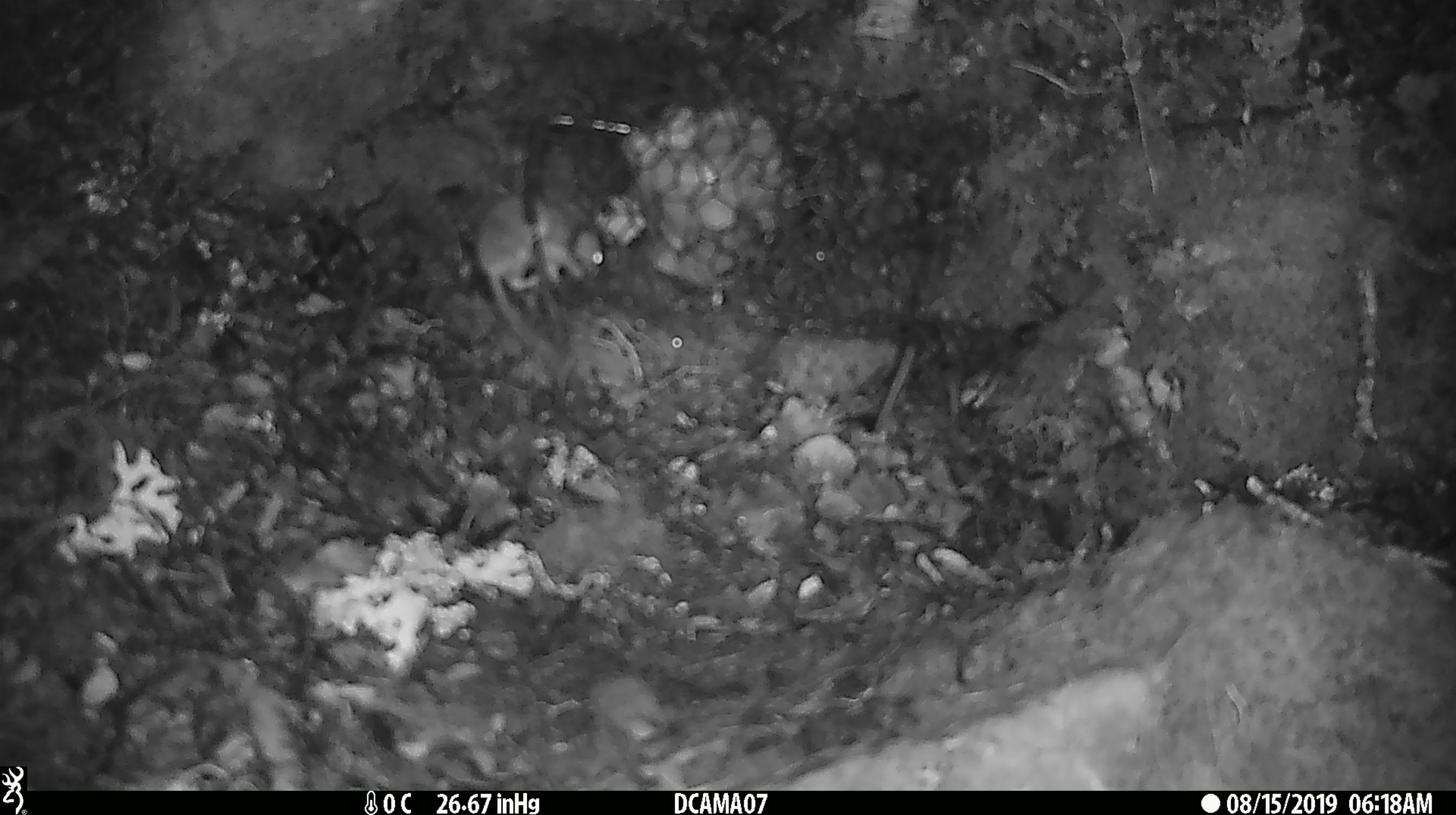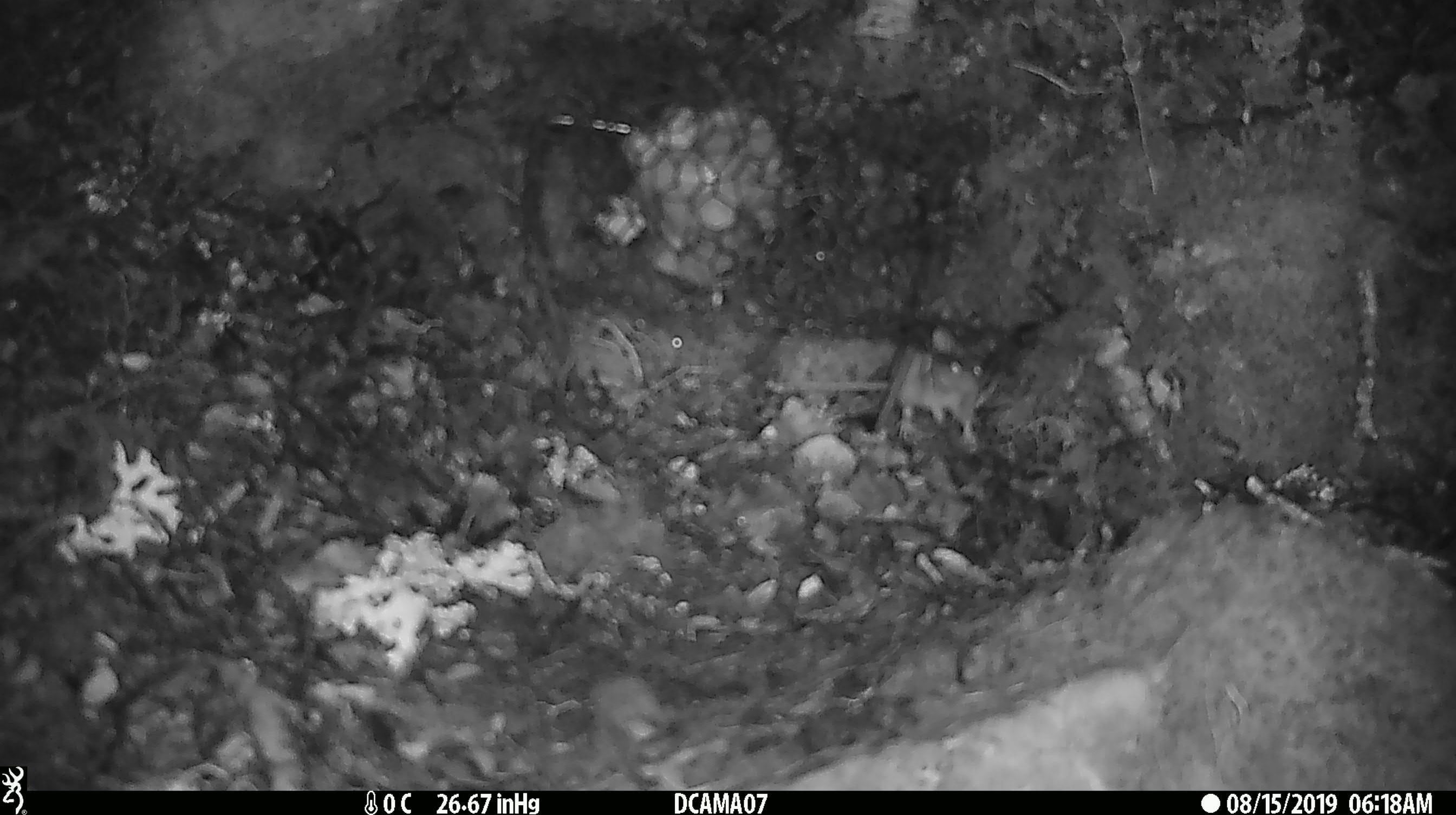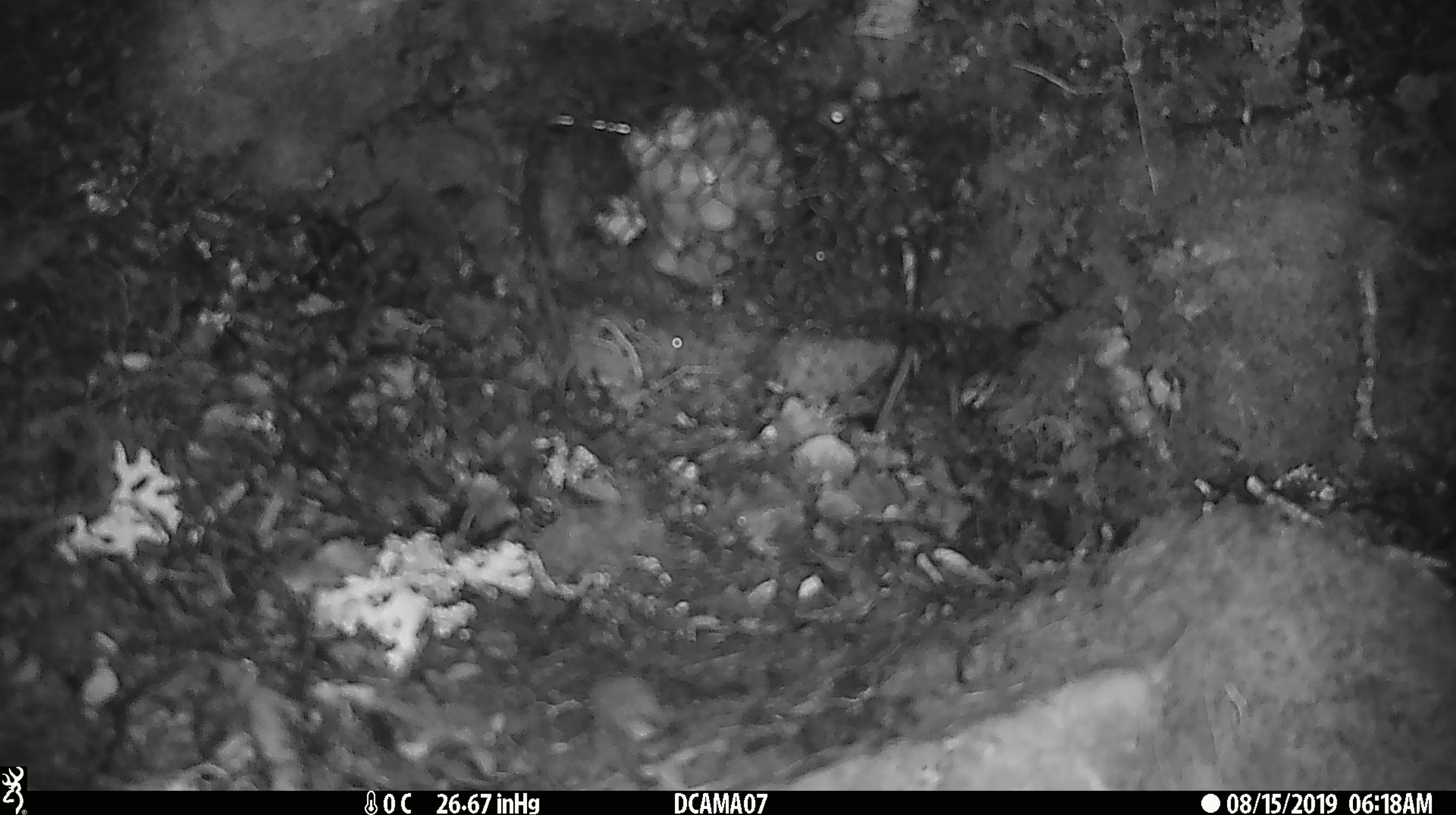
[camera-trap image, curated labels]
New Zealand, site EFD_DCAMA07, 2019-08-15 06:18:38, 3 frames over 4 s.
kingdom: Animalia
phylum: Chordata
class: Mammalia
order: Rodentia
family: Muridae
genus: Mus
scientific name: Mus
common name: mouse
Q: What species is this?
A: Mouse (Mus).